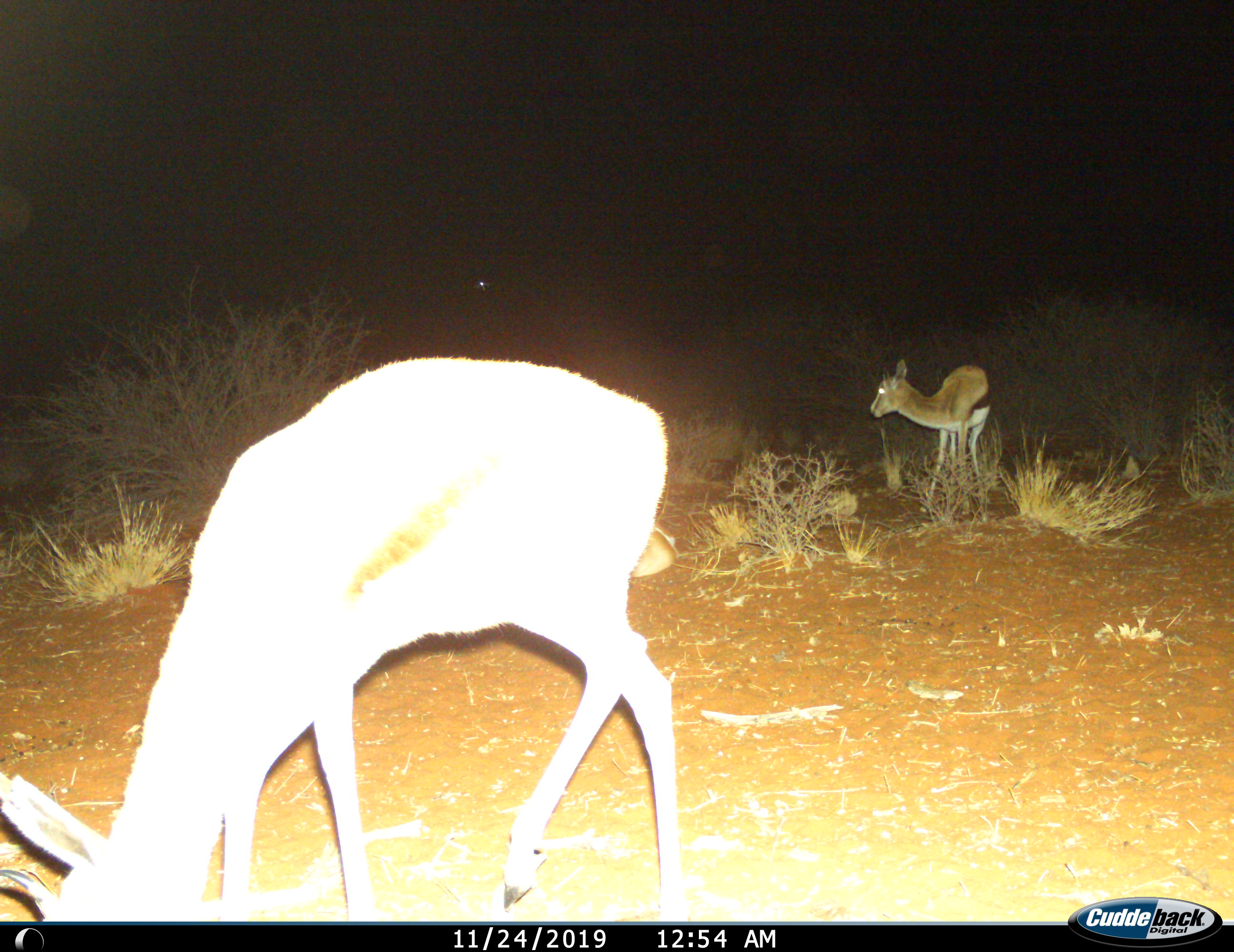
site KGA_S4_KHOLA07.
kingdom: Animalia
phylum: Chordata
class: Mammalia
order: Artiodactyla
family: Bovidae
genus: Antidorcas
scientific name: Antidorcas marsupialis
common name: springbok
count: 2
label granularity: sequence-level